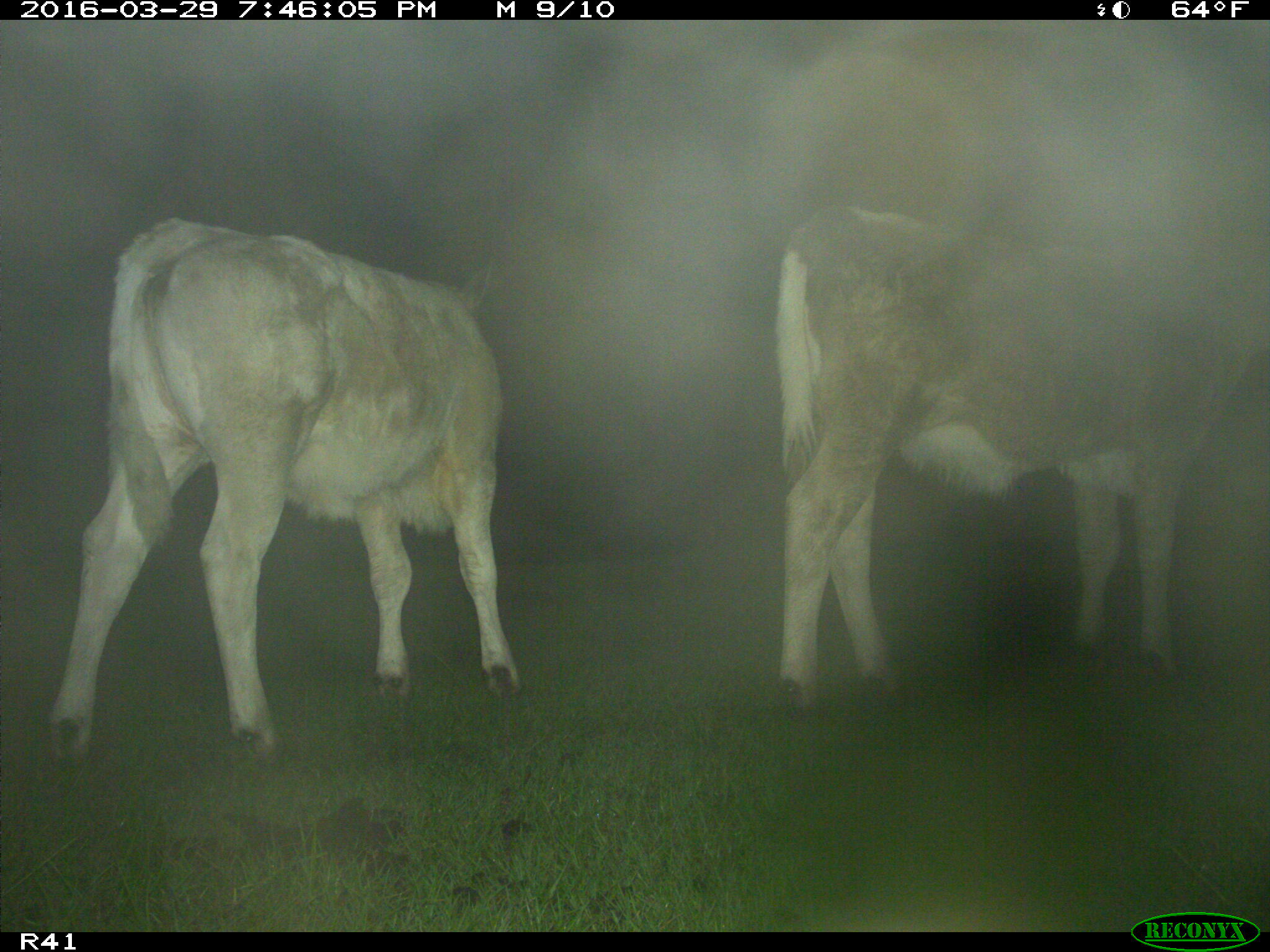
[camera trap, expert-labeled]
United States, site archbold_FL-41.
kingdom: Animalia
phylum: Chordata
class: Mammalia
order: Artiodactyla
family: Bovidae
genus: Bos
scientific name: Bos taurus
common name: domestic cow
Bos taurus (domestic cow).